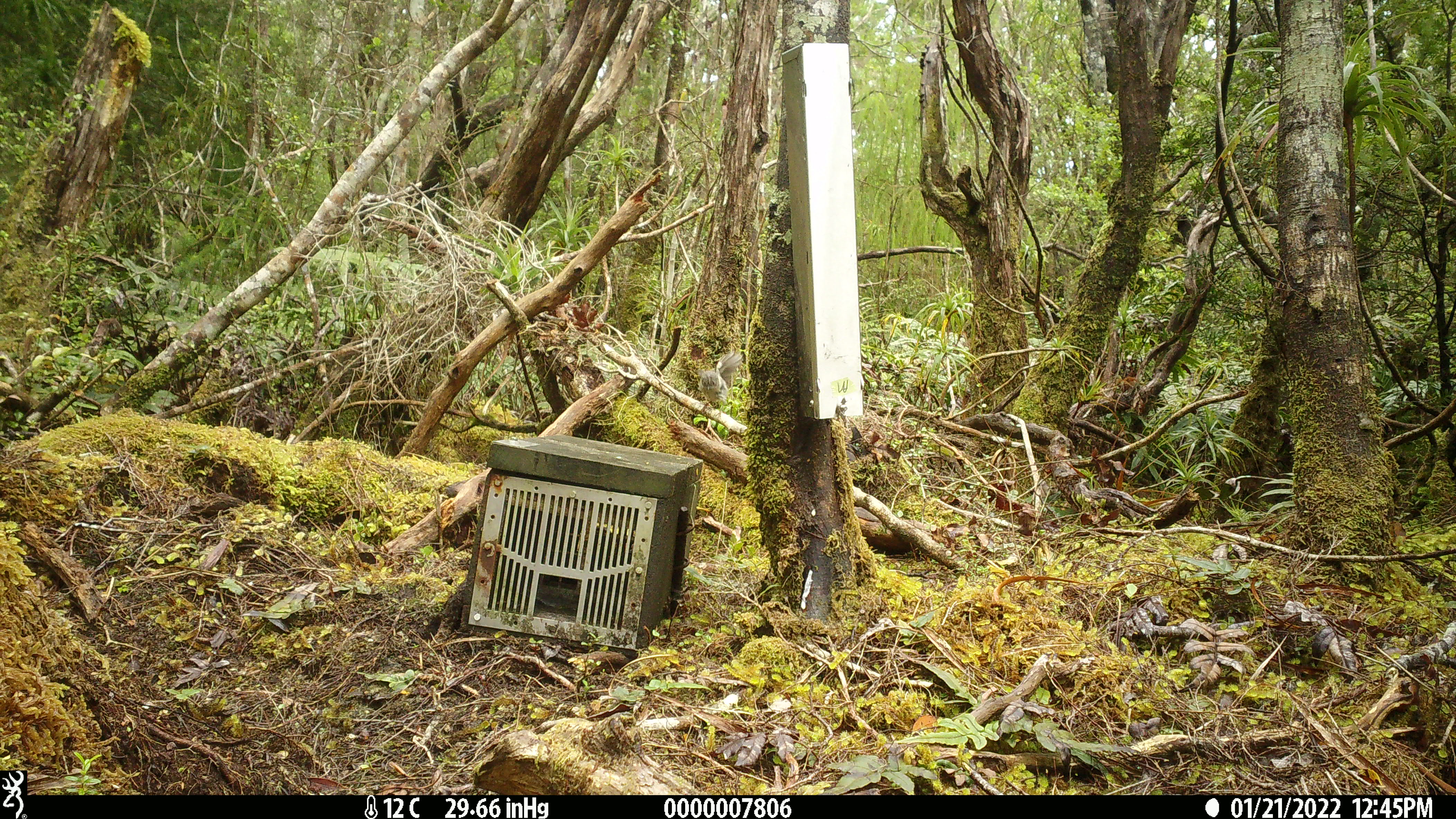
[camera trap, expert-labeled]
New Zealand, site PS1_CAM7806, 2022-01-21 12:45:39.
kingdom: Animalia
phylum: Chordata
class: Aves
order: Passeriformes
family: Petroicidae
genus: Petroica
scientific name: Petroica australis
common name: new zealand robin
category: robin